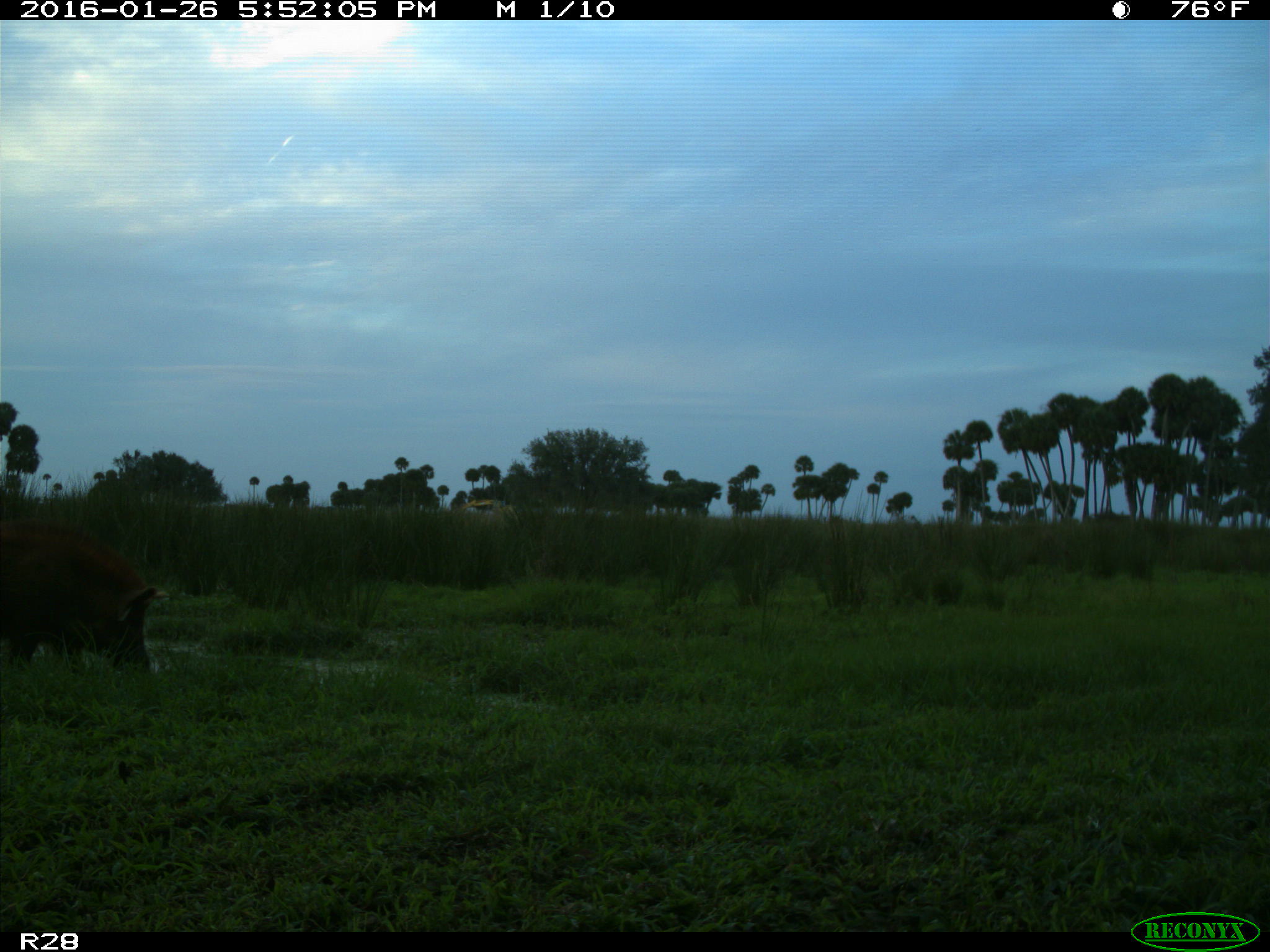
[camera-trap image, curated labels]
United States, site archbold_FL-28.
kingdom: Animalia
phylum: Chordata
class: Mammalia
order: Artiodactyla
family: Suidae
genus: Sus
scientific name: Sus scrofa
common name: wild boar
Sus scrofa (wild boar).